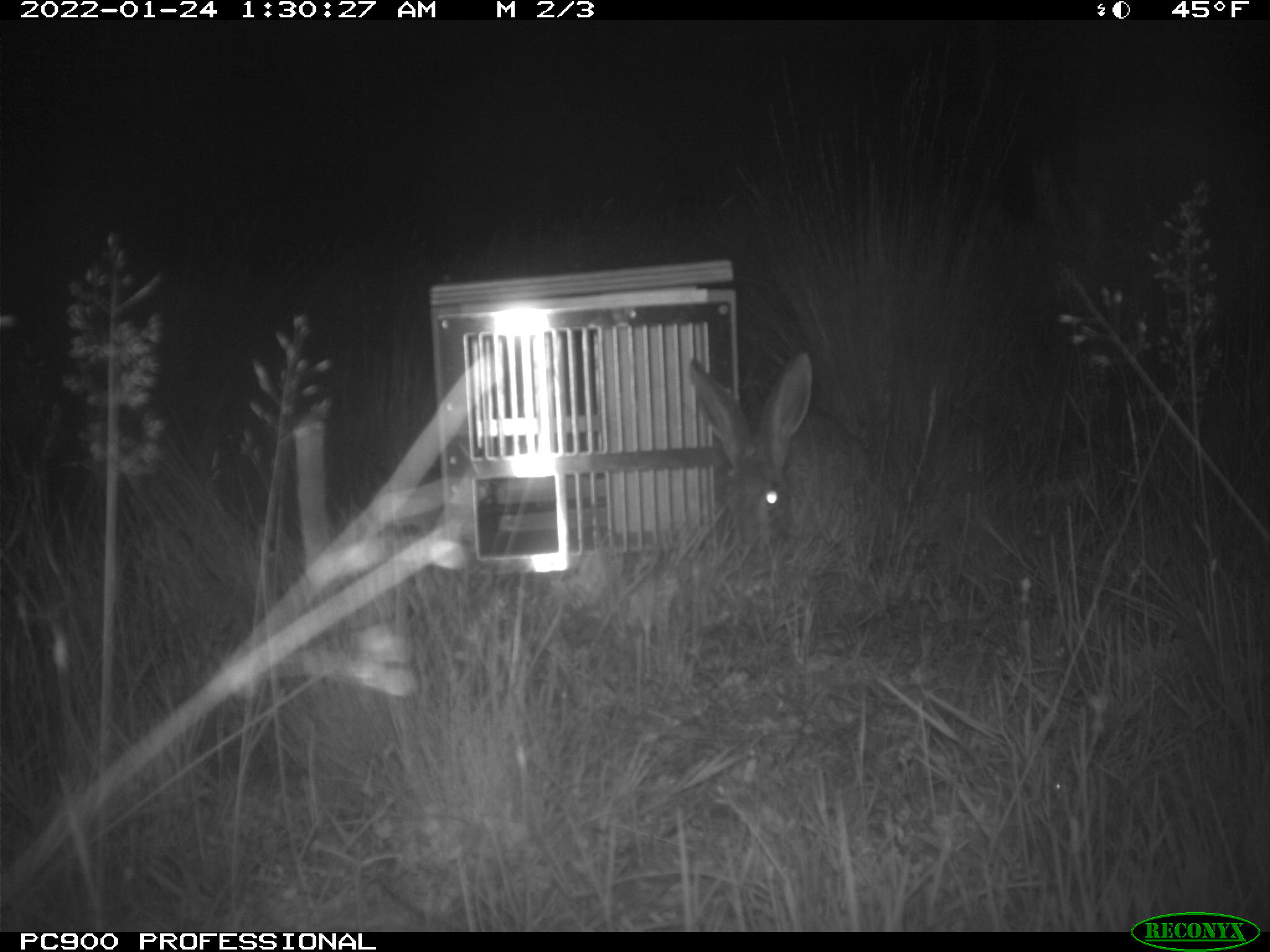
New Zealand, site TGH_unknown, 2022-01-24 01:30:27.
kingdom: Animalia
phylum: Chordata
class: Mammalia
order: Lagomorpha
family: Leporidae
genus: Lepus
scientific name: Lepus europaeus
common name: brown hare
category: hare